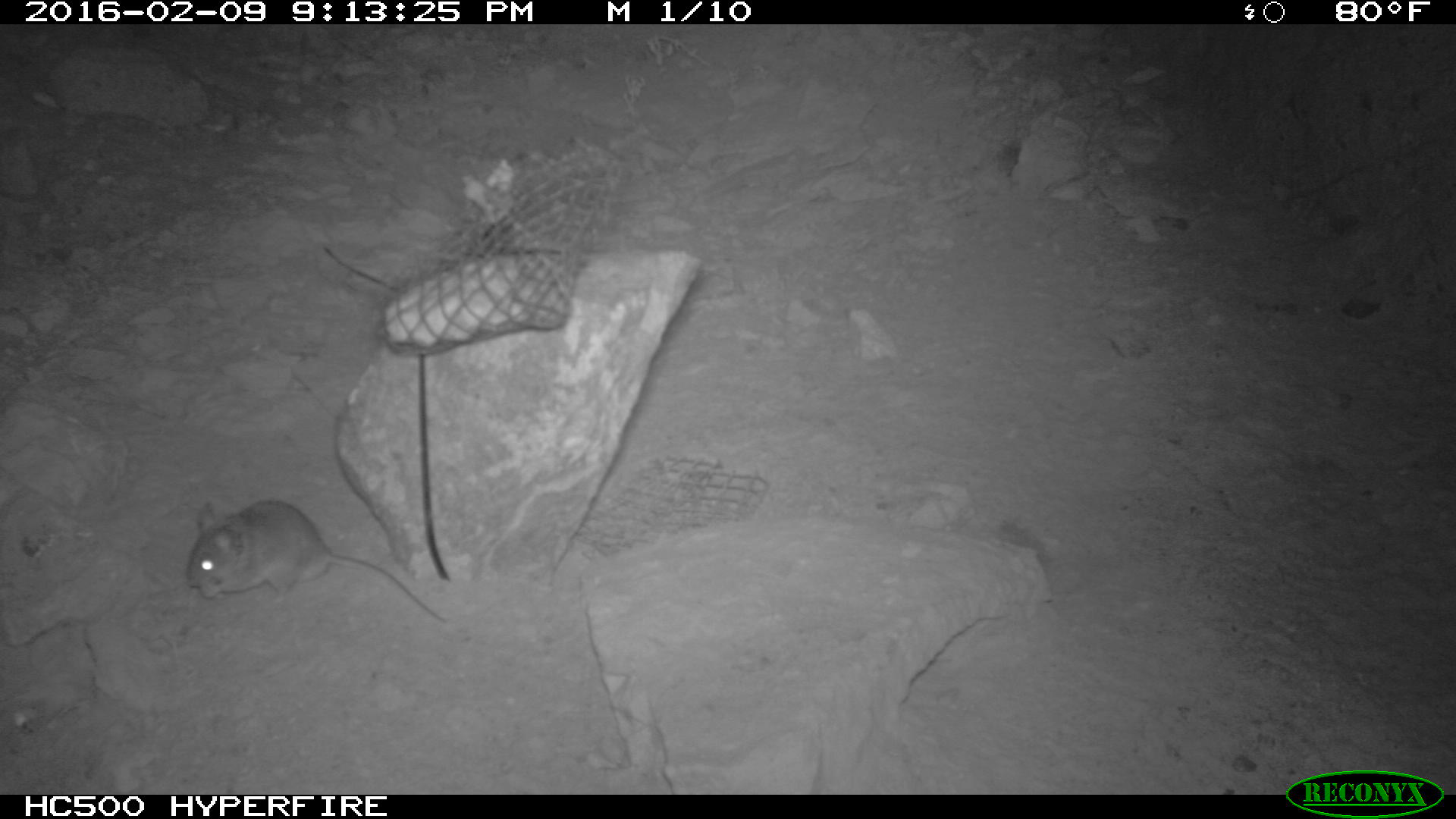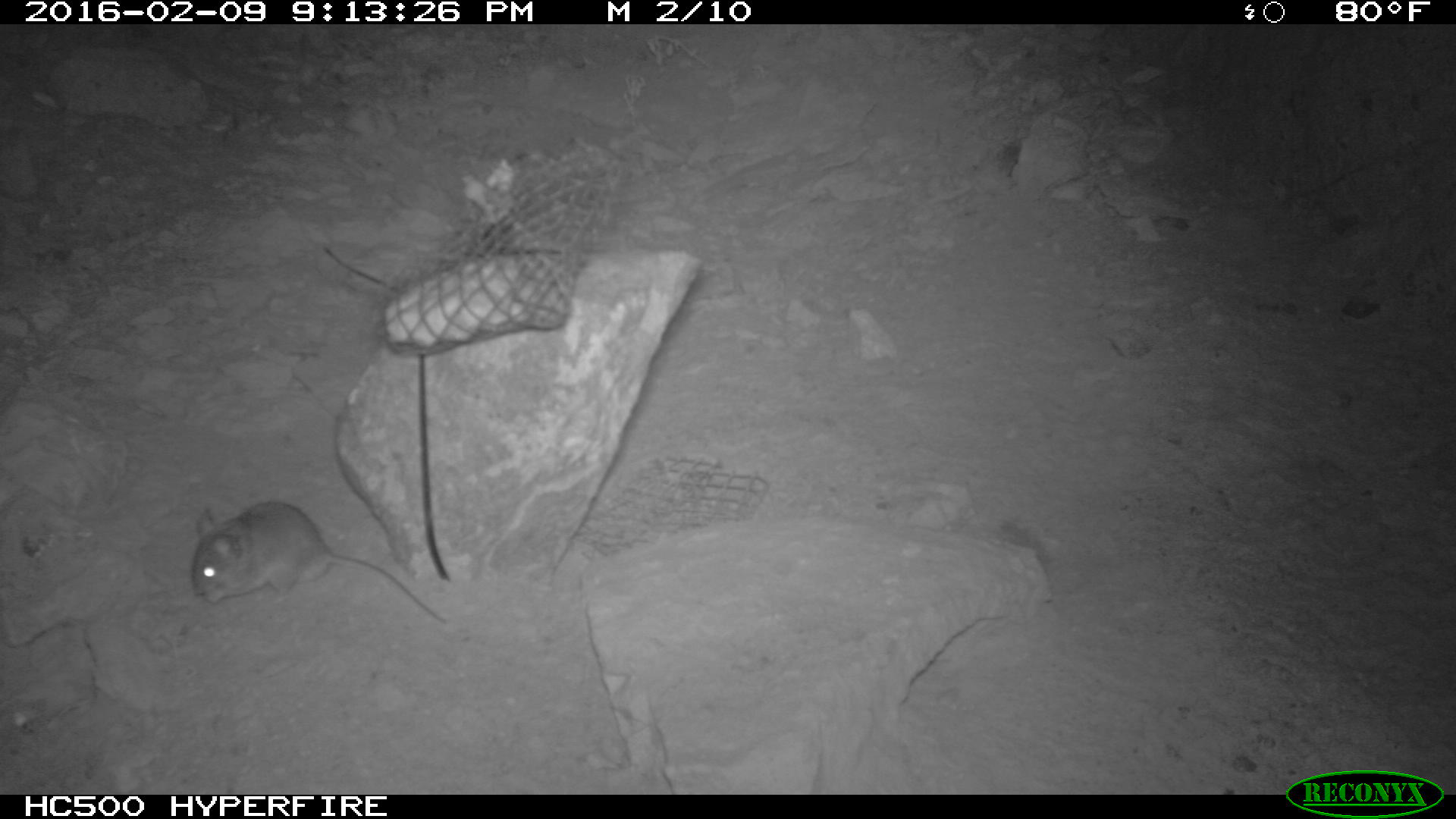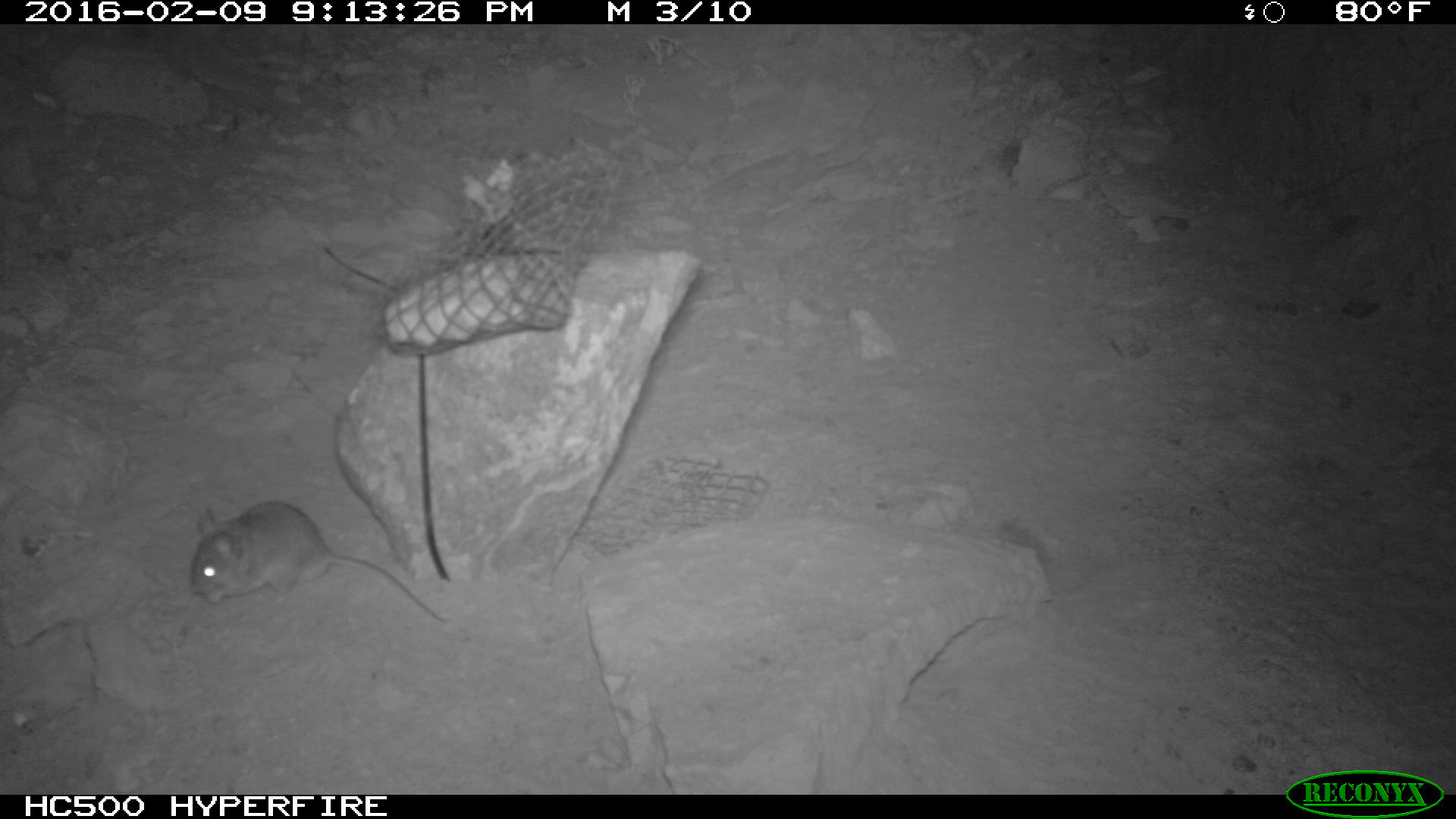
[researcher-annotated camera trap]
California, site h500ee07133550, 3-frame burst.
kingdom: Animalia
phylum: Chordata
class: Mammalia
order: Rodentia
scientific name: Rodentia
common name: rodent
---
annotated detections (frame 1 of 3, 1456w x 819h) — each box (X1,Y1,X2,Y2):
rodent: (184,499,445,623)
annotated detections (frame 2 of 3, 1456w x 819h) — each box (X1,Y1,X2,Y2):
rodent: (191,500,445,625)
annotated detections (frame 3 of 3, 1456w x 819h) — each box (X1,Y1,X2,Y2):
rodent: (185,497,446,623)